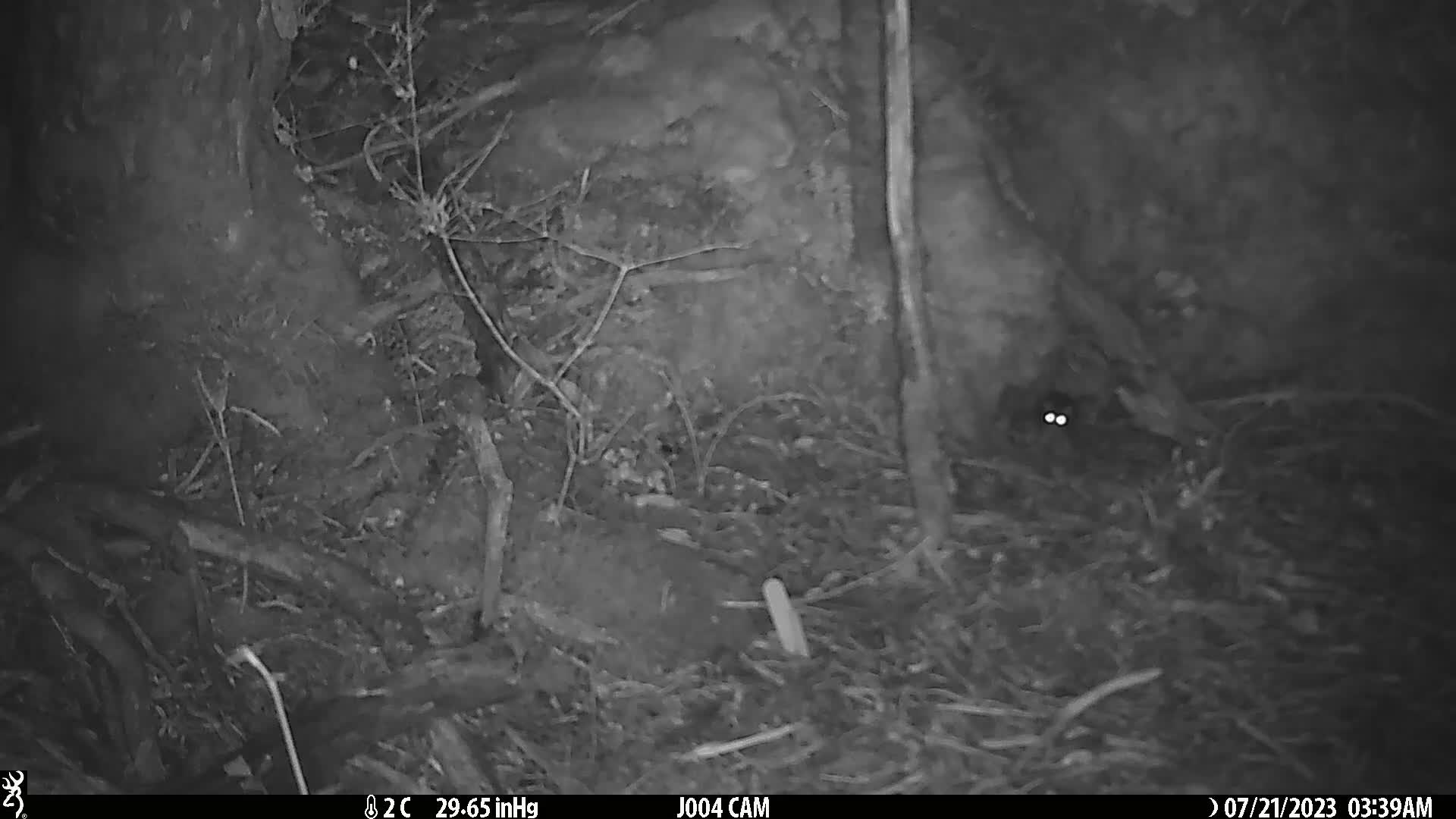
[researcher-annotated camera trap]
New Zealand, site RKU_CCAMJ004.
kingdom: Animalia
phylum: Chordata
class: Mammalia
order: Rodentia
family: Muridae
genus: Rattus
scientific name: Rattus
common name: rat